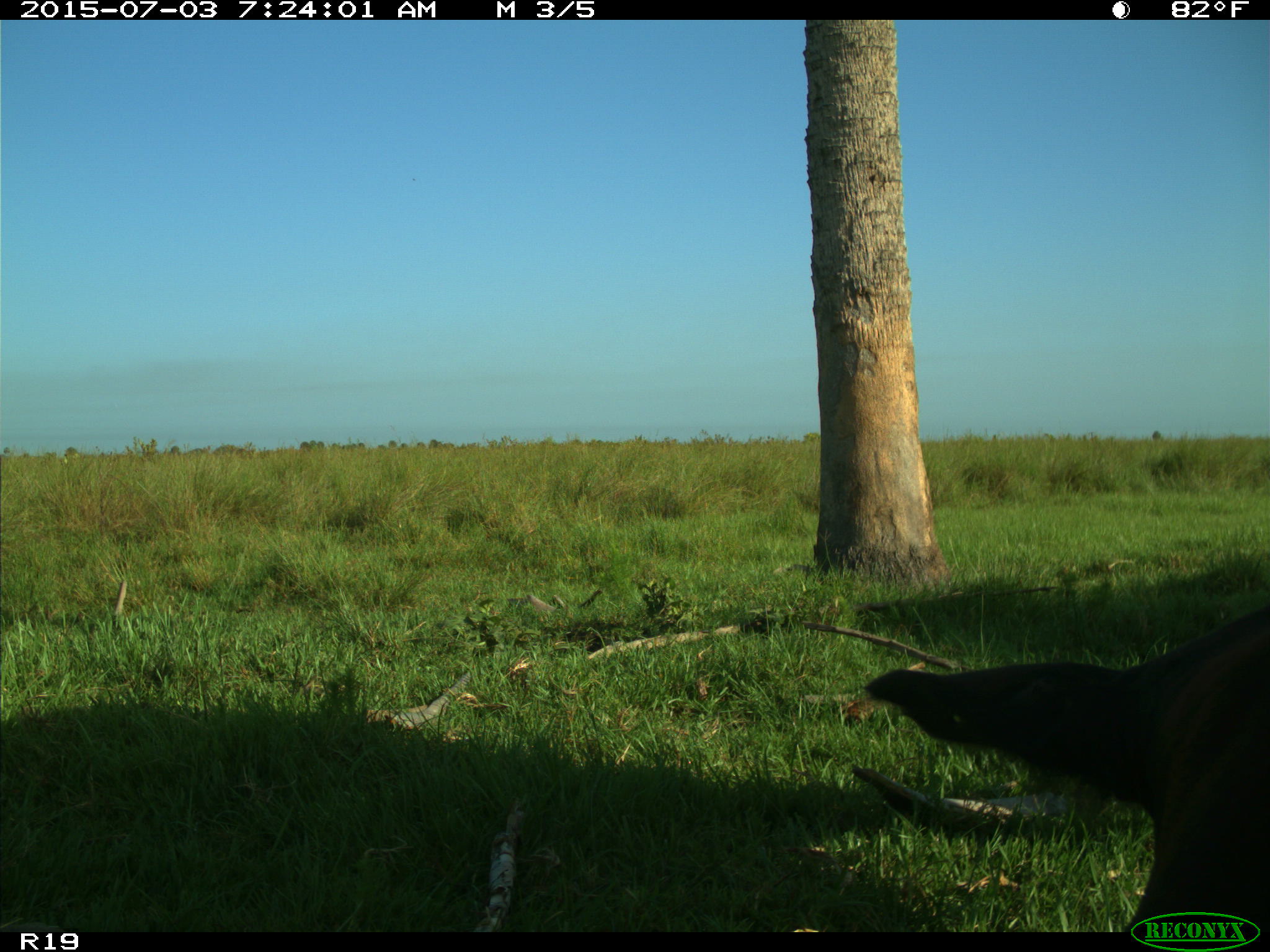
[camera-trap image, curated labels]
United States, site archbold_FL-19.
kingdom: Animalia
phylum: Chordata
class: Mammalia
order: Artiodactyla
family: Bovidae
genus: Bos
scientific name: Bos taurus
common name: domestic cow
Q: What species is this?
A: Bos taurus (domestic cow).